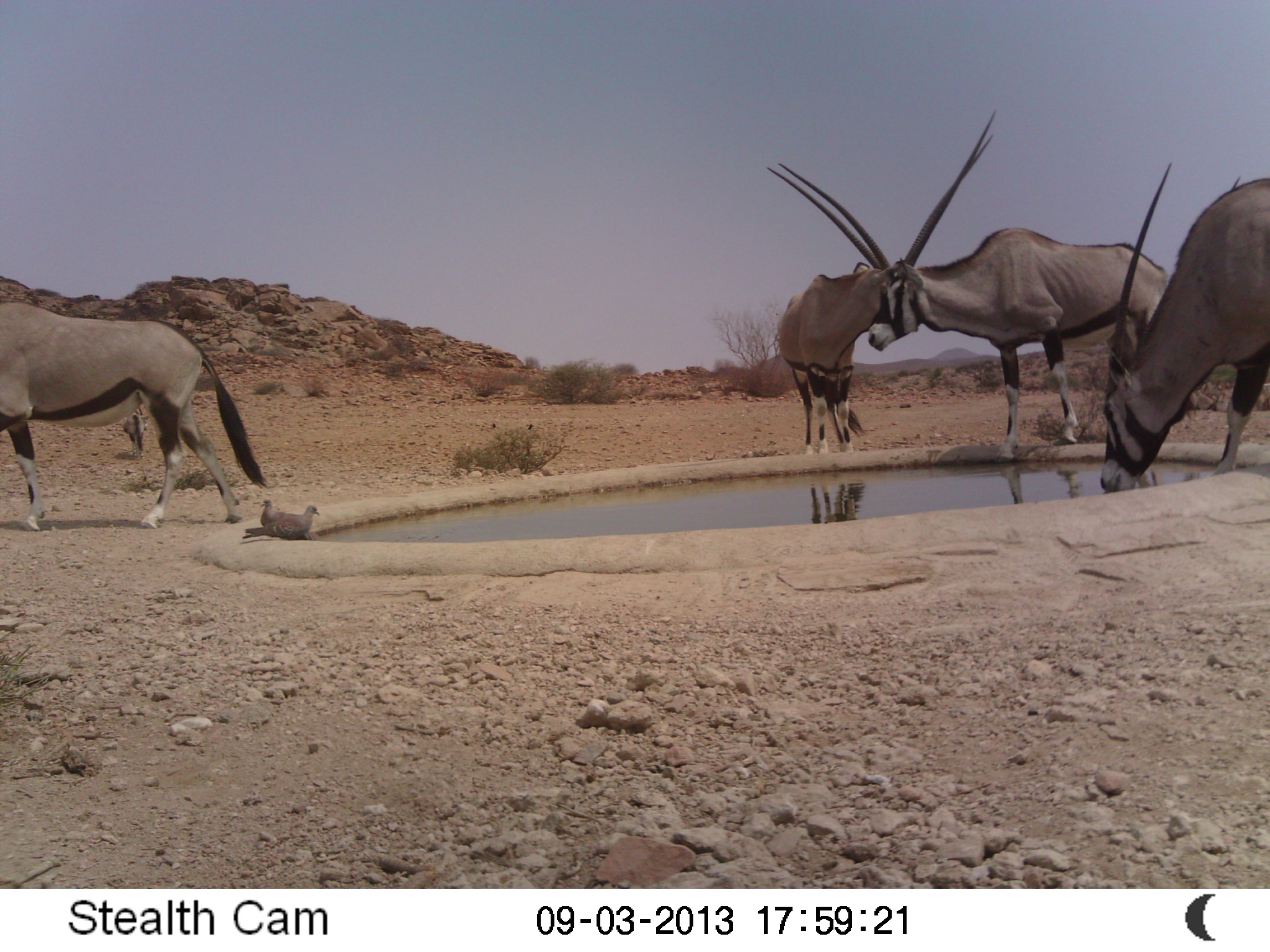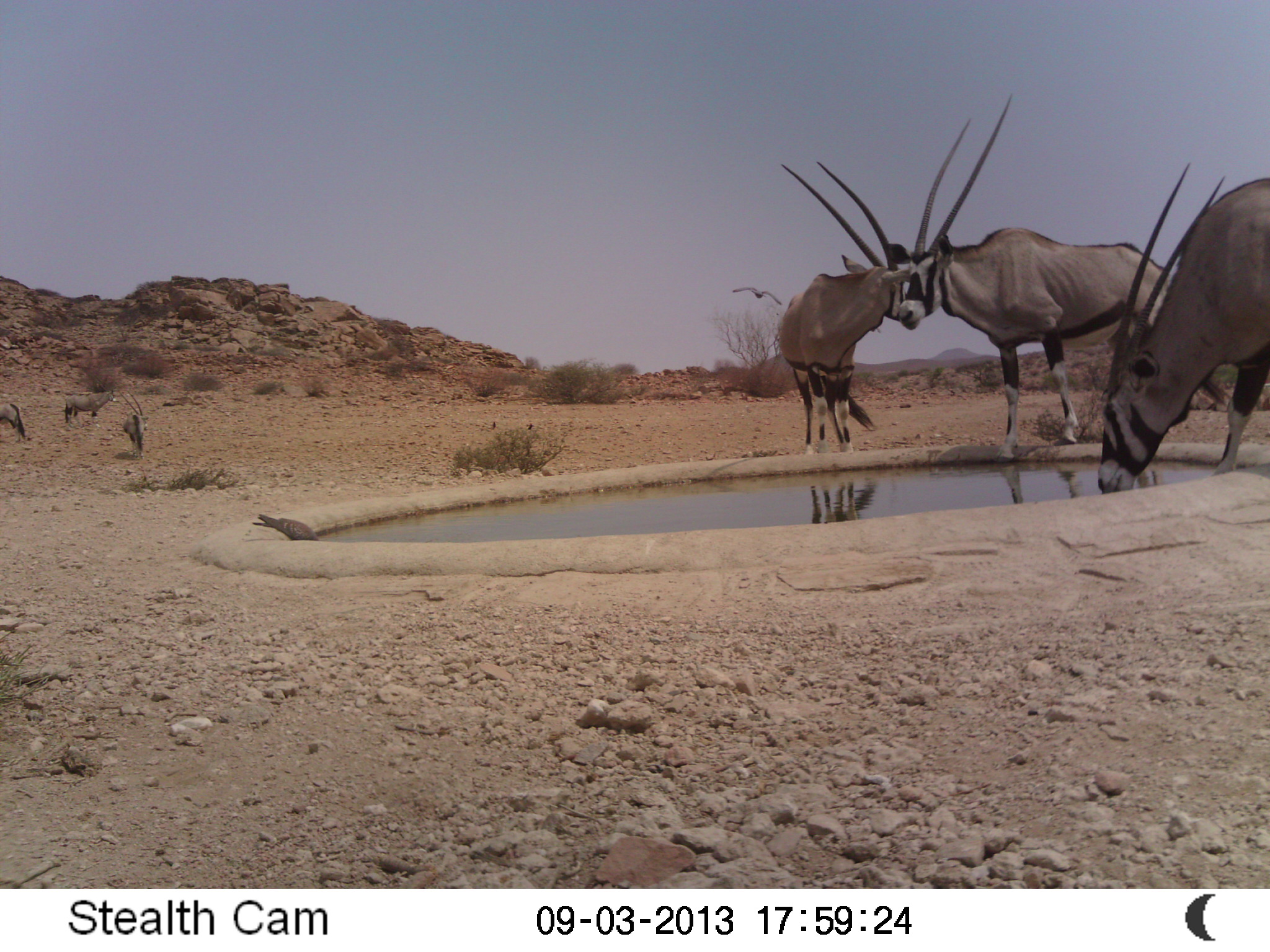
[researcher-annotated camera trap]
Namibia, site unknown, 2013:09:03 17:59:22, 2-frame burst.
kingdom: Animalia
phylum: Chordata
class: Mammalia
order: Artiodactyla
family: Bovidae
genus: Oryx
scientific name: Oryx gazella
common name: gemsbok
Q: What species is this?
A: Oryx gazella (gemsbok).